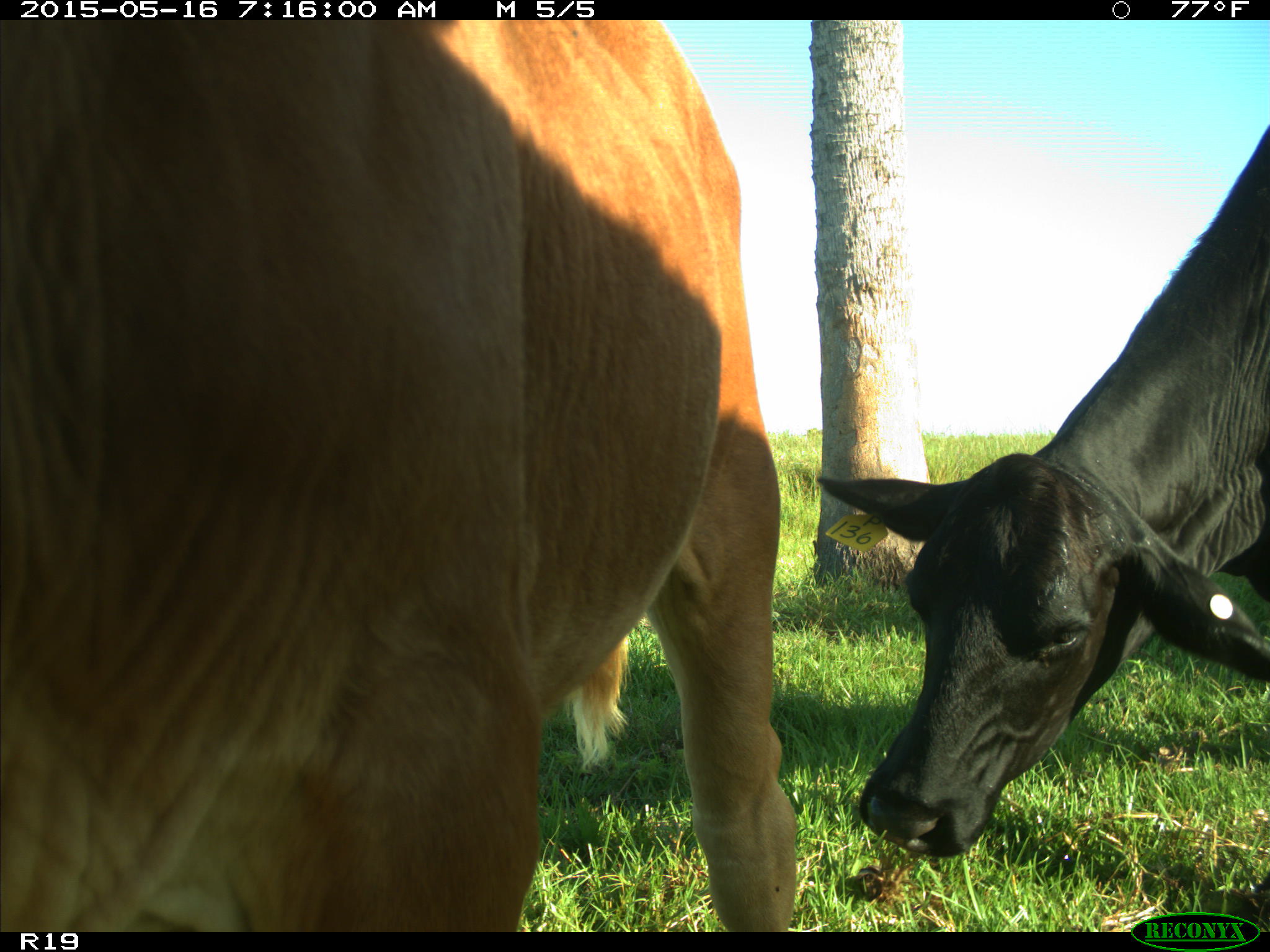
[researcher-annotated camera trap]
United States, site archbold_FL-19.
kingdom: Animalia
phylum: Chordata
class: Mammalia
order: Artiodactyla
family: Bovidae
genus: Bos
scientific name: Bos taurus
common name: domestic cow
Bos taurus (domestic cow).